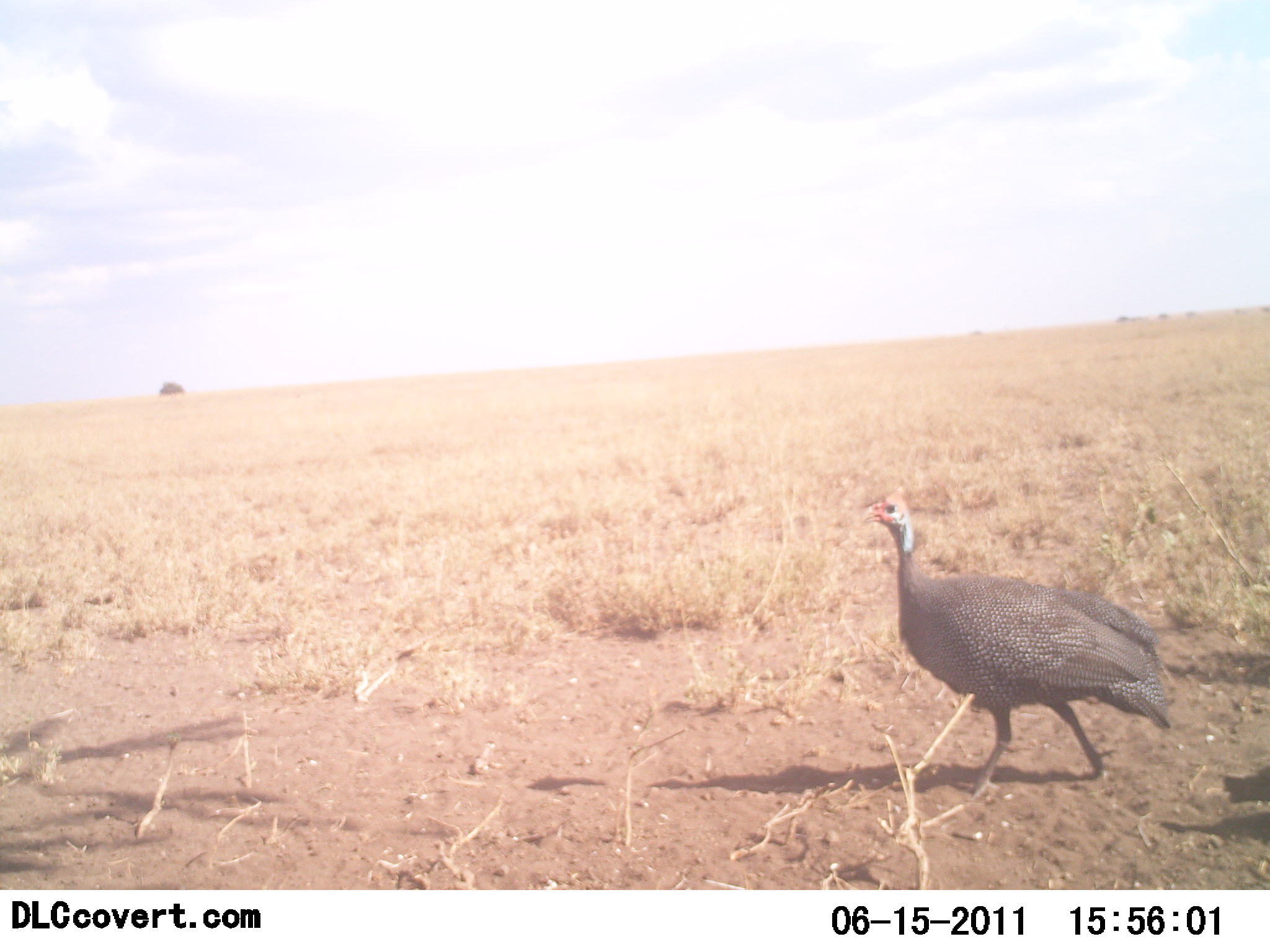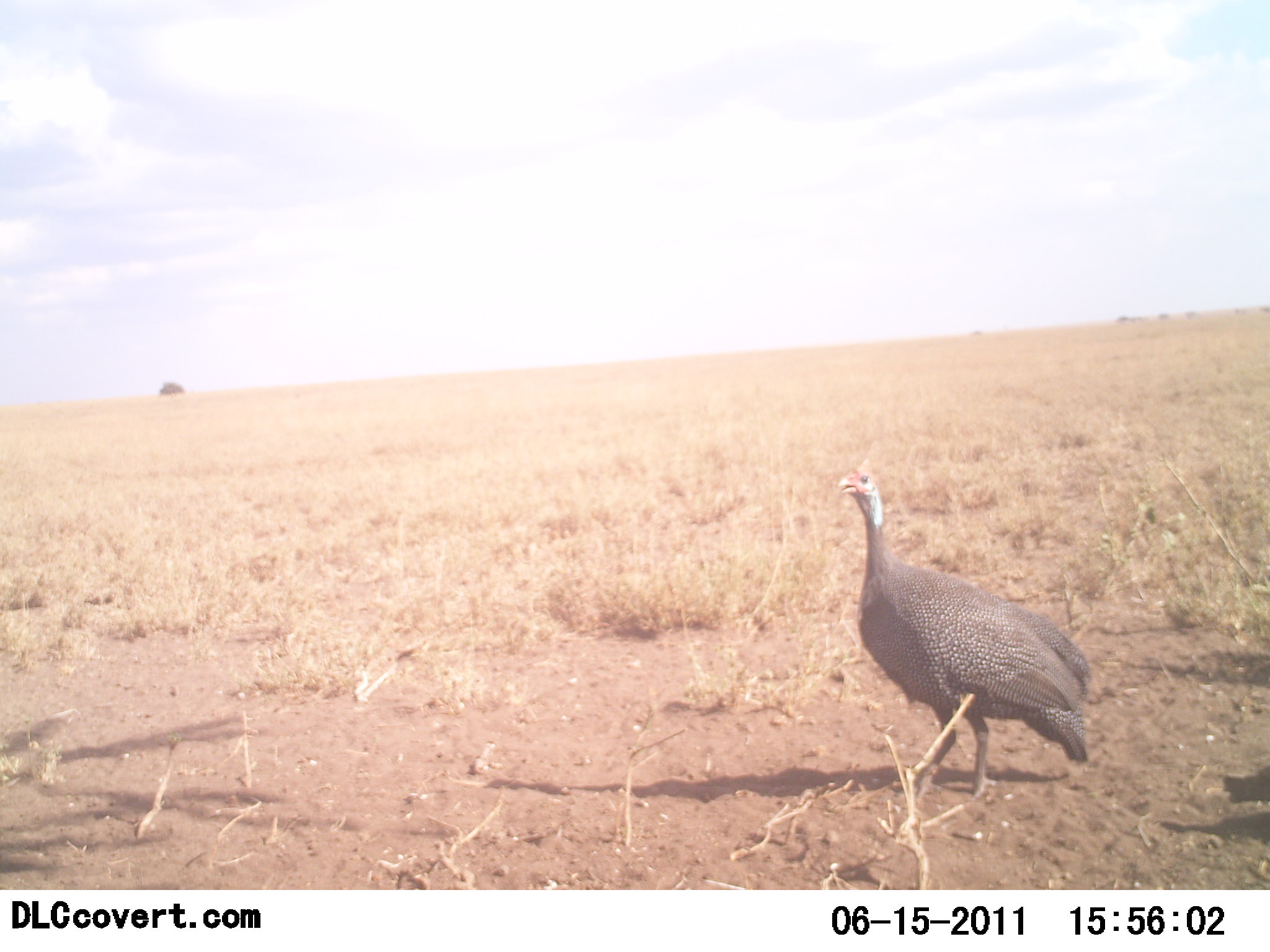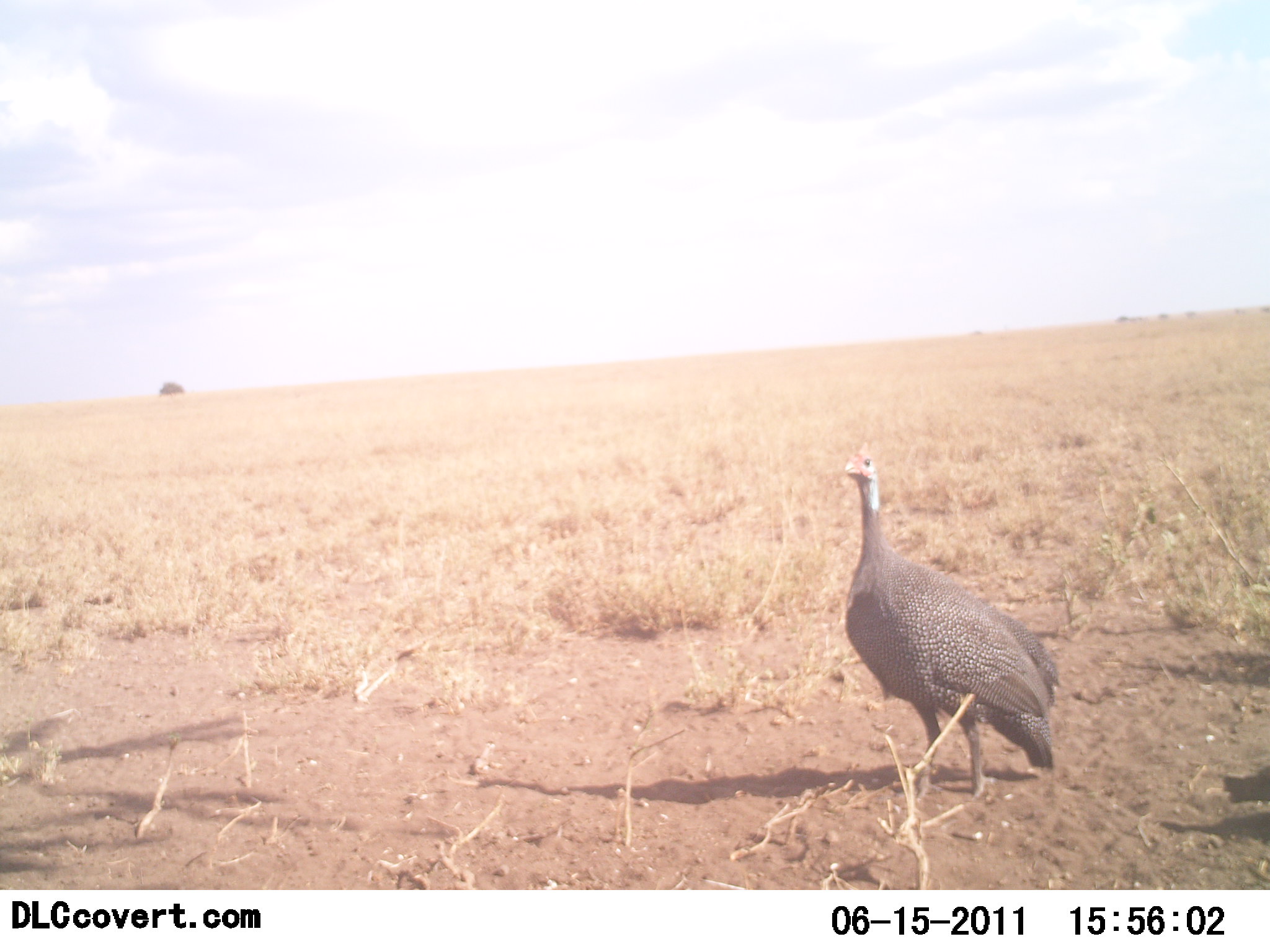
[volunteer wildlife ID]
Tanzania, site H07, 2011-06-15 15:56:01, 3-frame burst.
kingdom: Animalia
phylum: Chordata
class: Aves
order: Galliformes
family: Numididae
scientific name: Numididae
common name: guinea fowl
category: guineafowl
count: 1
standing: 67%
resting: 0%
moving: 42%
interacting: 0%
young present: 0%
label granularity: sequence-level